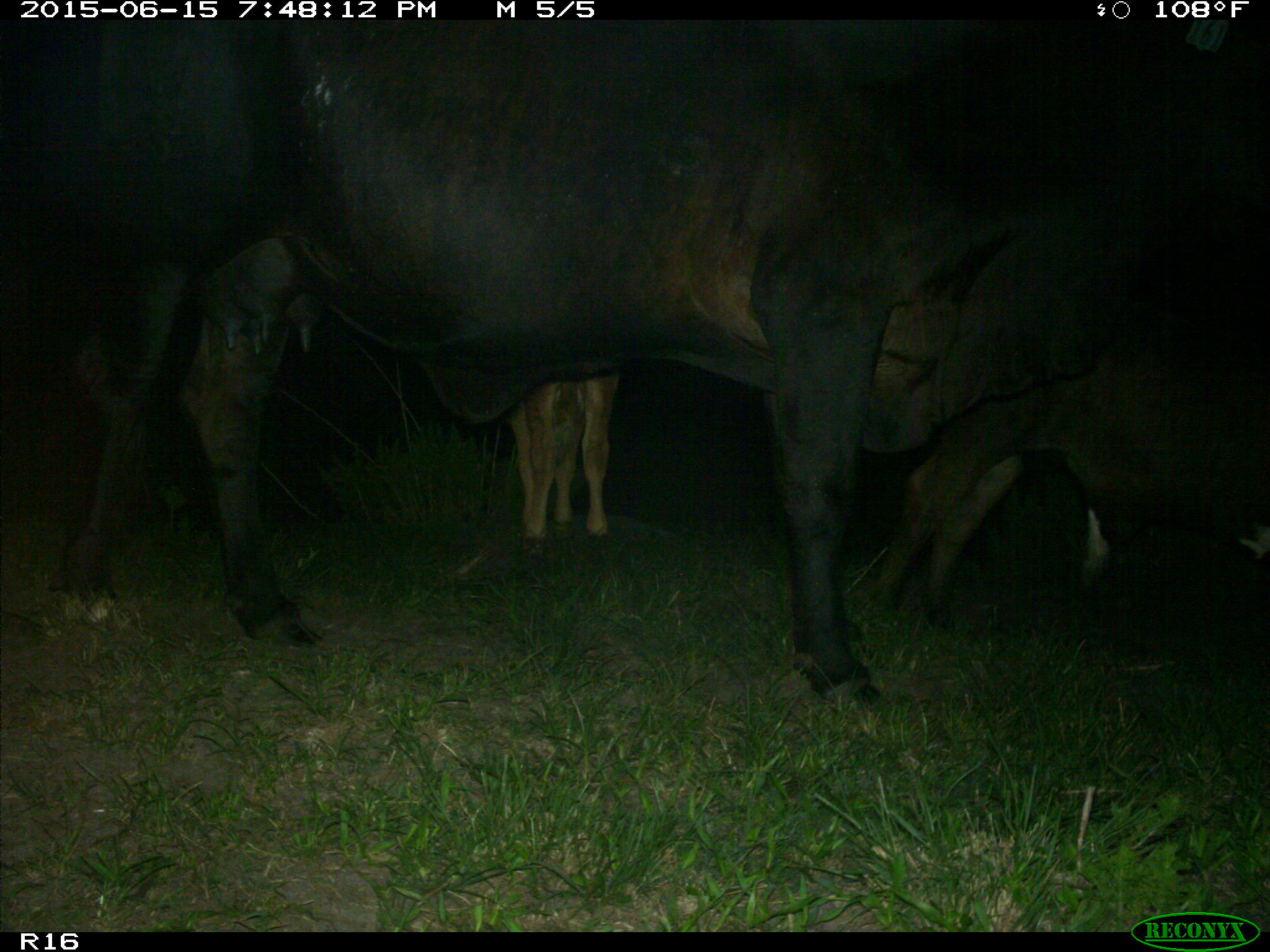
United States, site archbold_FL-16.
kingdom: Animalia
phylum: Chordata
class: Mammalia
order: Artiodactyla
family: Bovidae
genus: Bos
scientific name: Bos taurus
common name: domestic cow